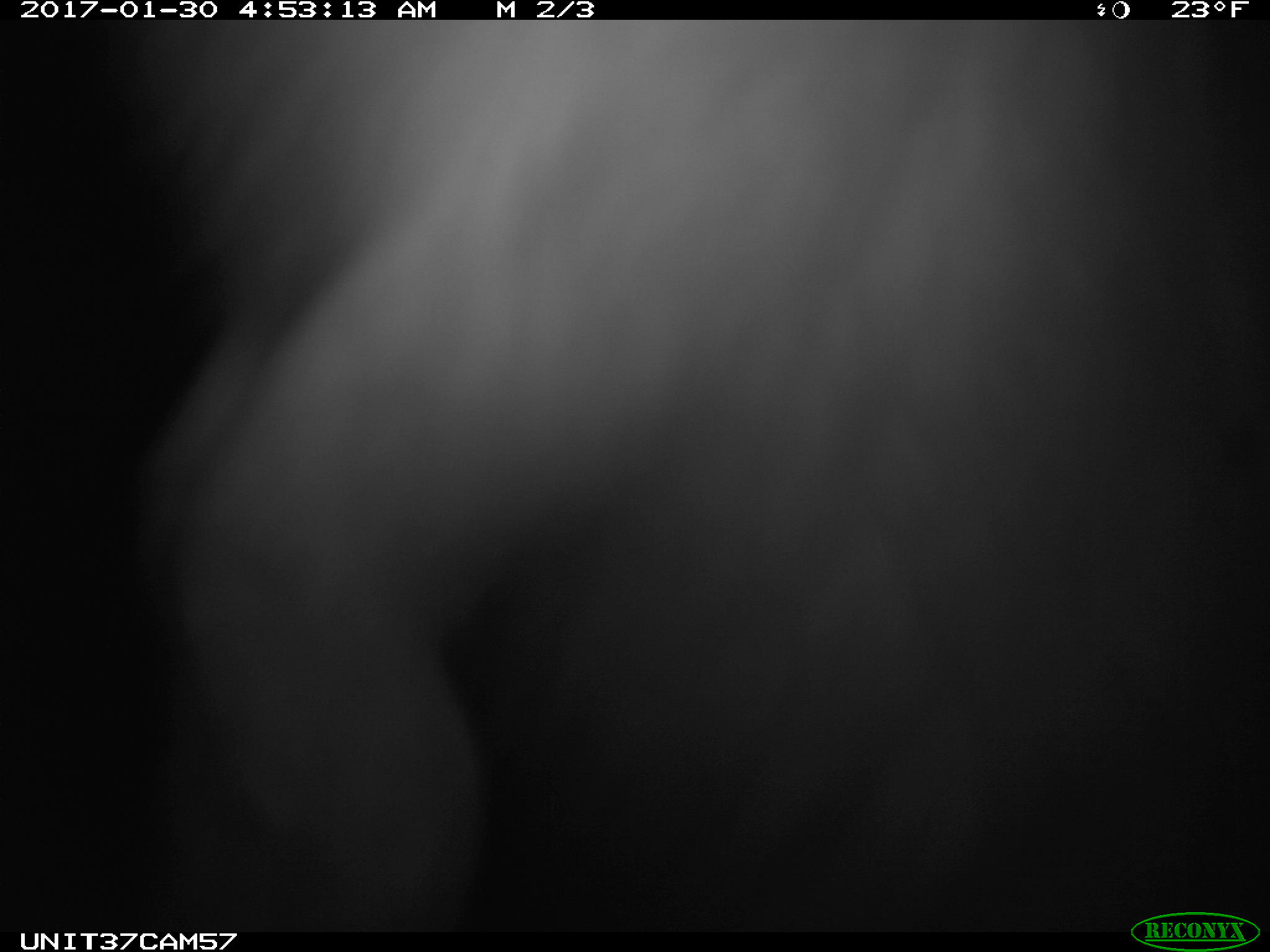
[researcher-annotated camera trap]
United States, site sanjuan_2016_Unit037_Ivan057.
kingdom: Animalia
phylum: Chordata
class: Mammalia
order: Lagomorpha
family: Leporidae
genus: Lepus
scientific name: Lepus americanus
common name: snowshoe hare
Lepus americanus (snowshoe hare).